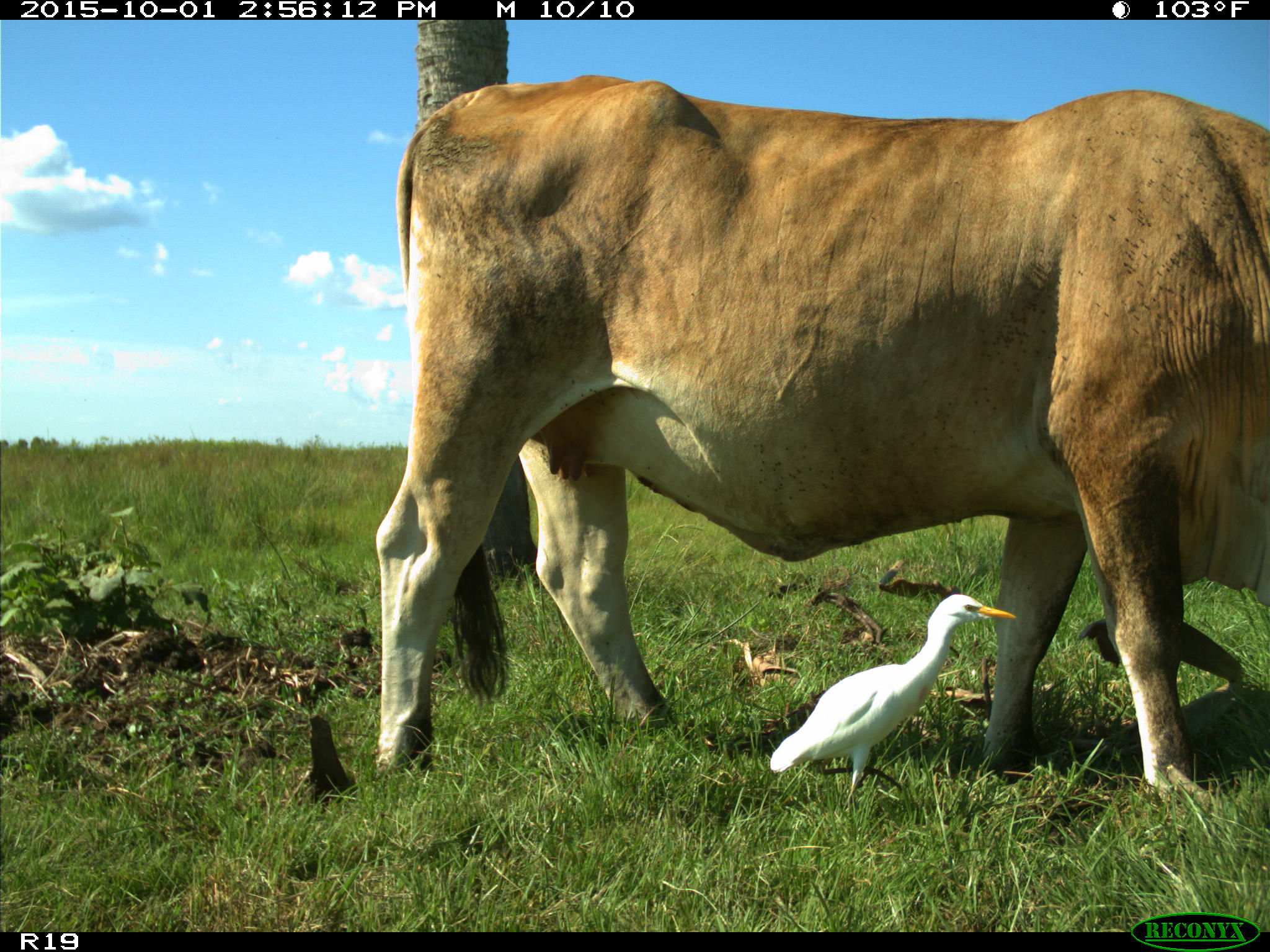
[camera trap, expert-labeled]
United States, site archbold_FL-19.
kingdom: Animalia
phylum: Chordata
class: Mammalia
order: Artiodactyla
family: Bovidae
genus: Bos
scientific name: Bos taurus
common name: domestic cow